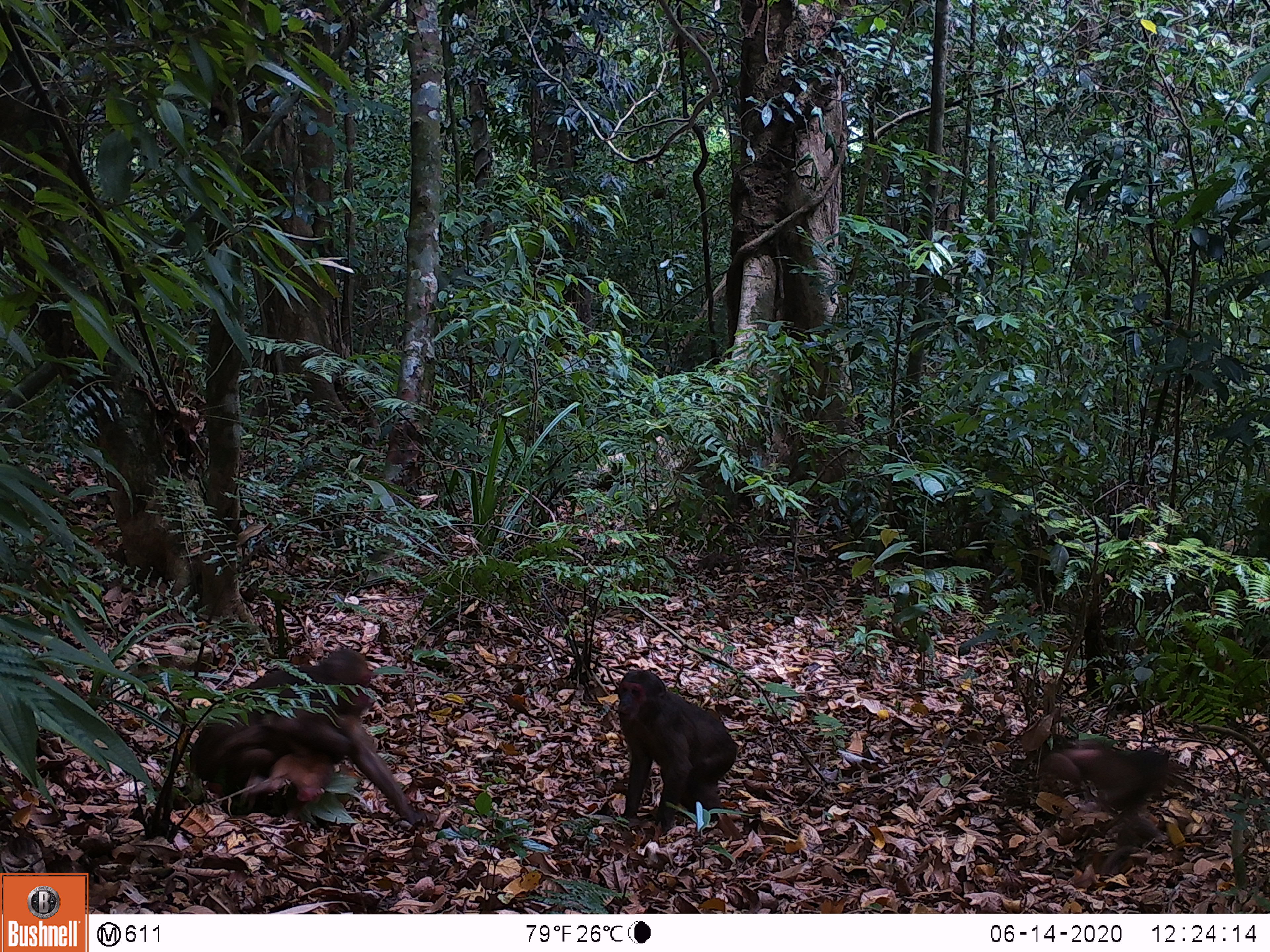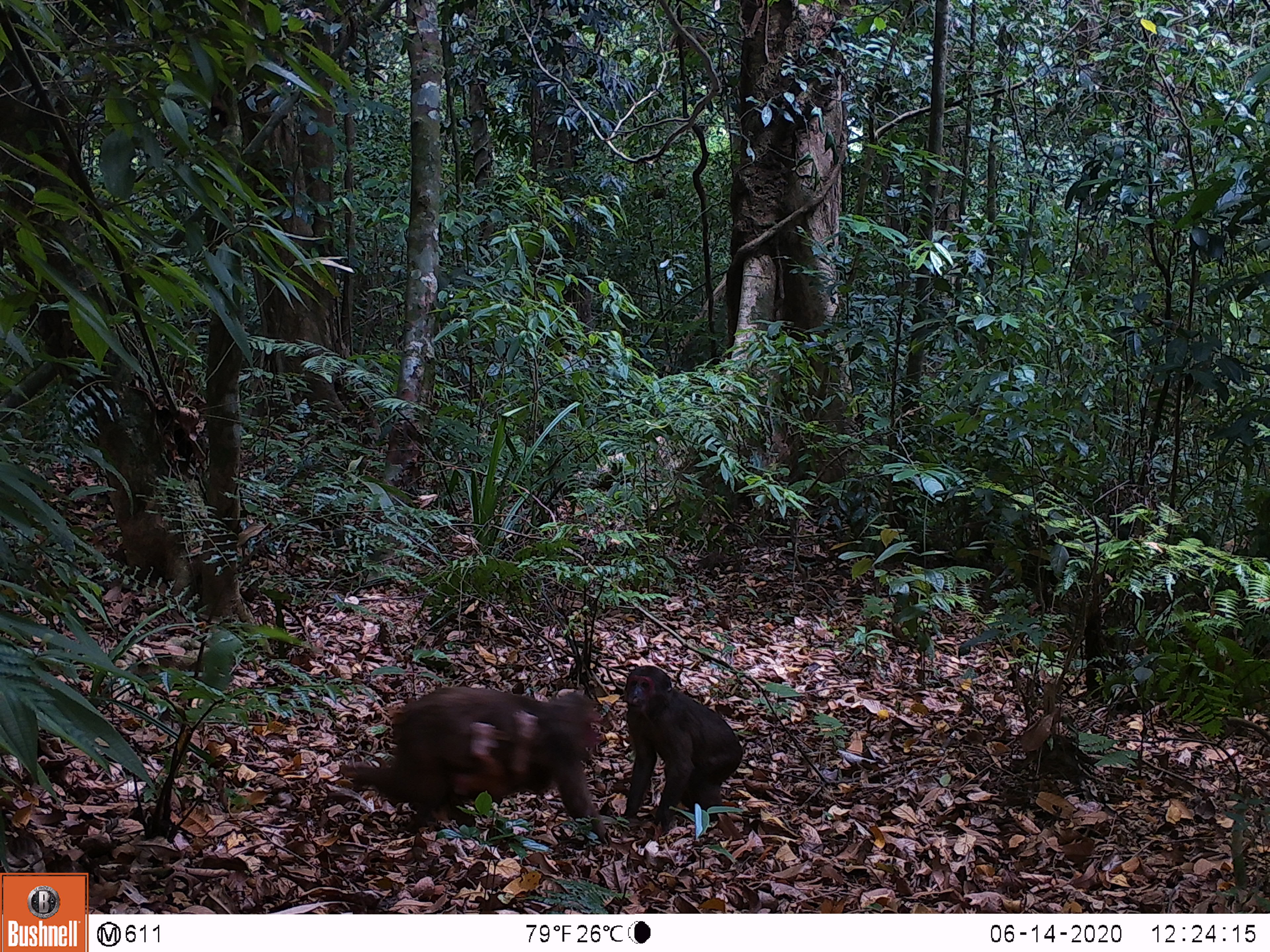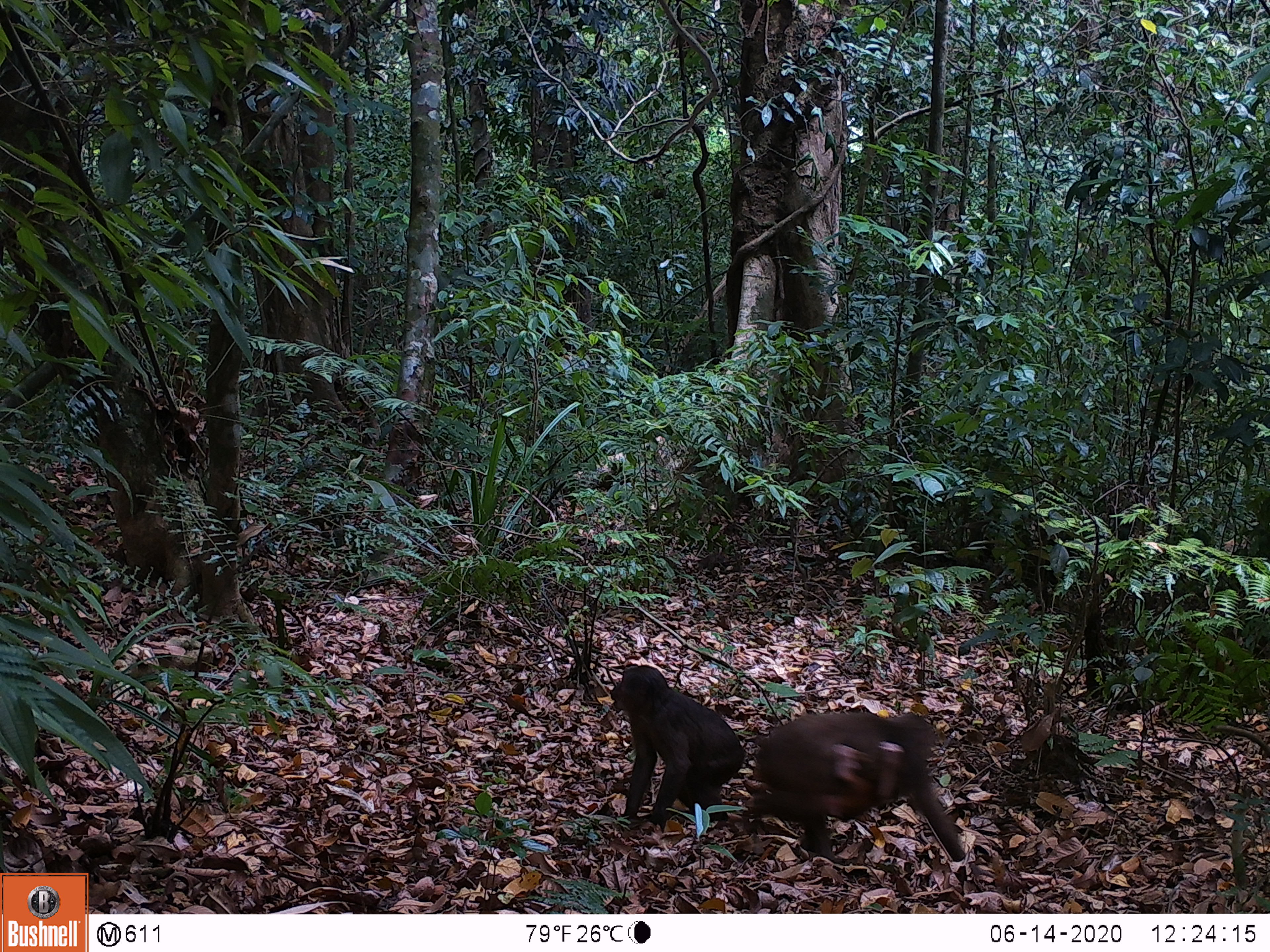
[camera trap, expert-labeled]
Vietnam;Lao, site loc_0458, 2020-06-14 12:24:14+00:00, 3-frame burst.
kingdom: Animalia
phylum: Chordata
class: Mammalia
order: Artiodactyla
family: Suidae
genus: Sus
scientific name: Sus scrofa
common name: eurasian wild pig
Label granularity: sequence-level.